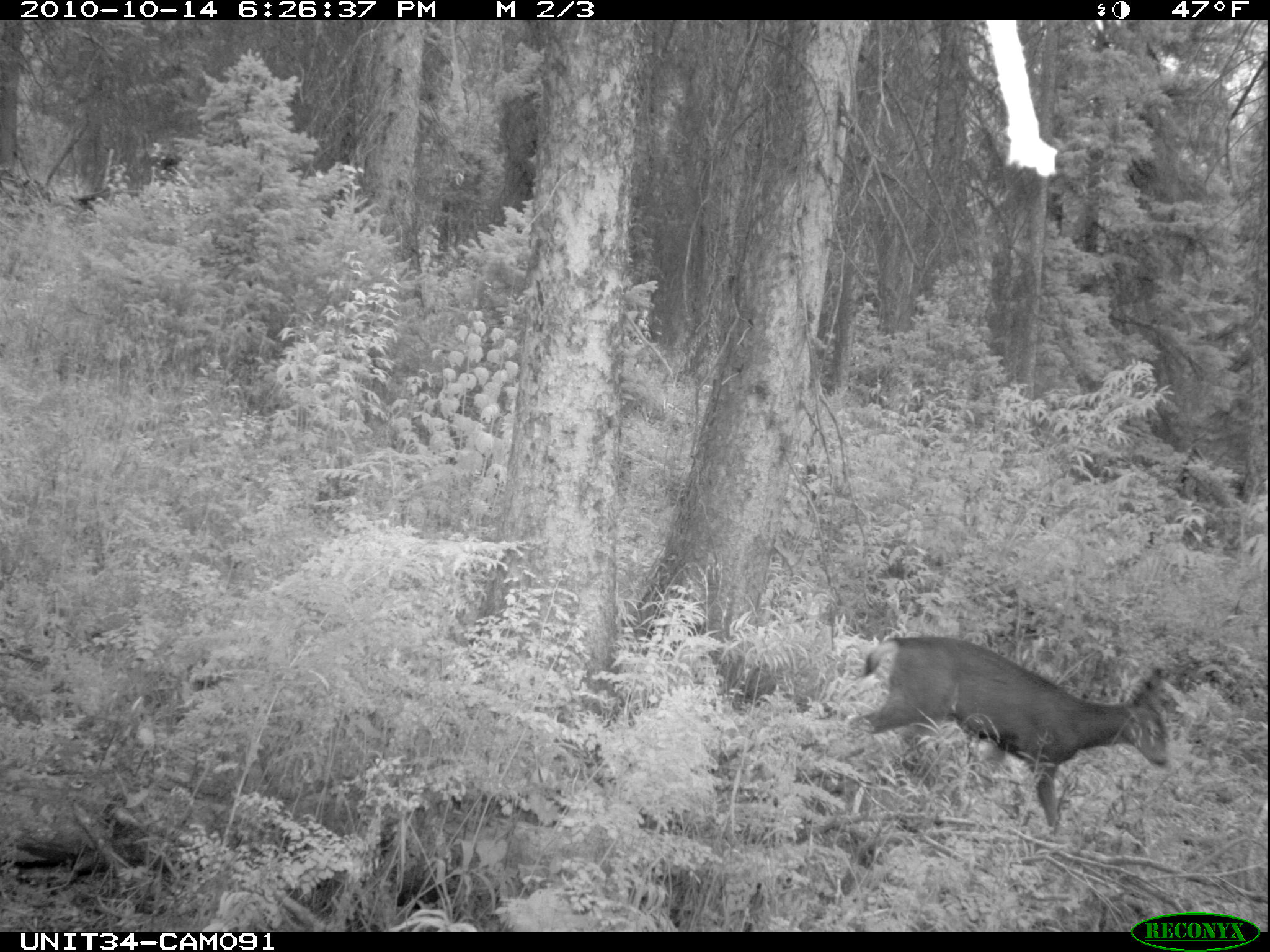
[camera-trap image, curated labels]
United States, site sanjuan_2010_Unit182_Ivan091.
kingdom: Animalia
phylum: Chordata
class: Mammalia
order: Artiodactyla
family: Cervidae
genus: Odocoileus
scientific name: Odocoileus hemionus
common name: mule deer